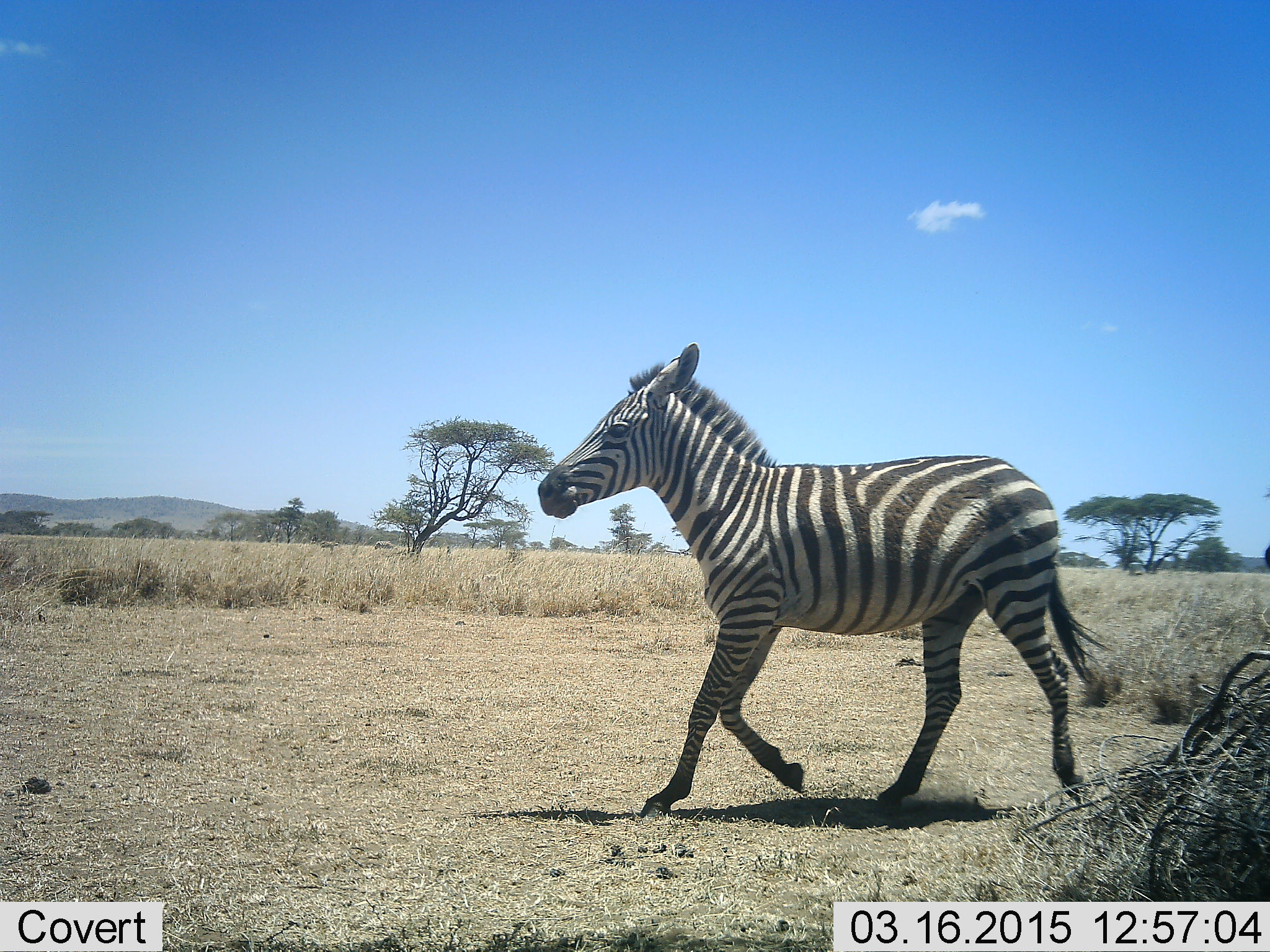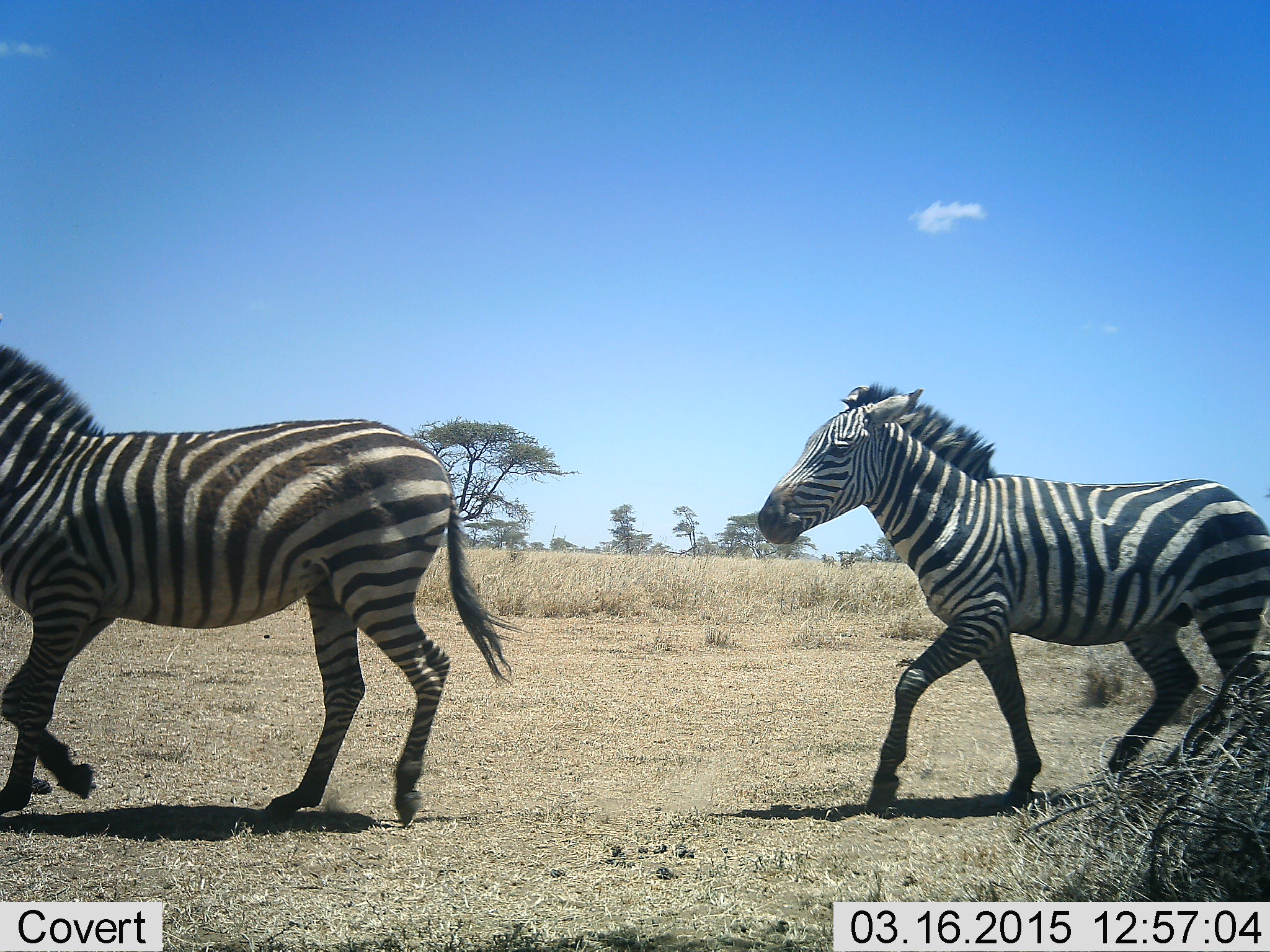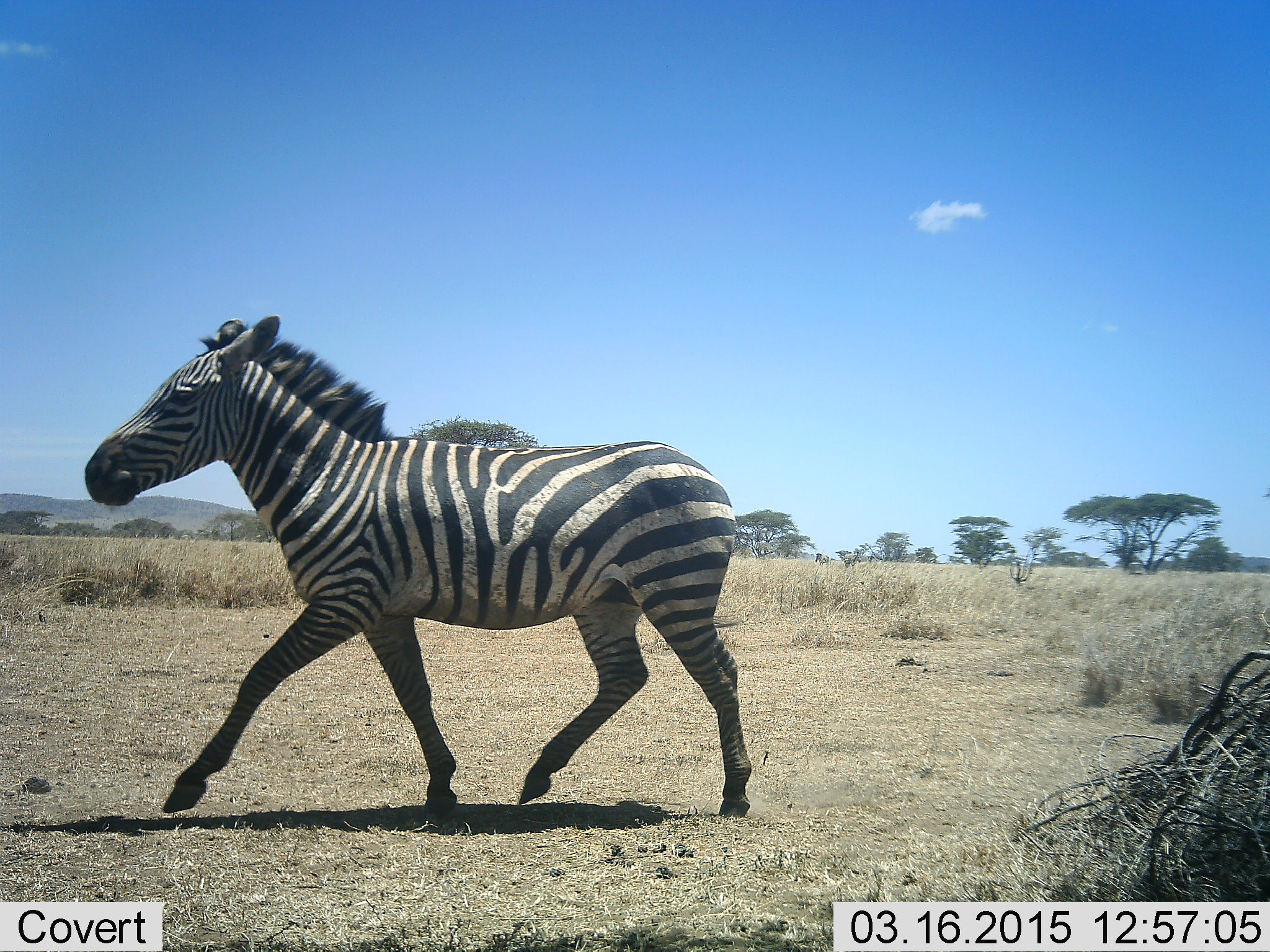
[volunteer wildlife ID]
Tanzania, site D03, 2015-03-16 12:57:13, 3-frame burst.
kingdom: Animalia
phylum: Chordata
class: Mammalia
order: Perissodactyla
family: Equidae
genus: Equus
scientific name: Equus quagga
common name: plains zebra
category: zebra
Zebra (plains zebra) (Equus quagga), count 2. Behavior (volunteer vote fractions): standing 10%, resting 0%, moving 100%, interacting 0%. Young present (vote fraction): 10%. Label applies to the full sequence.